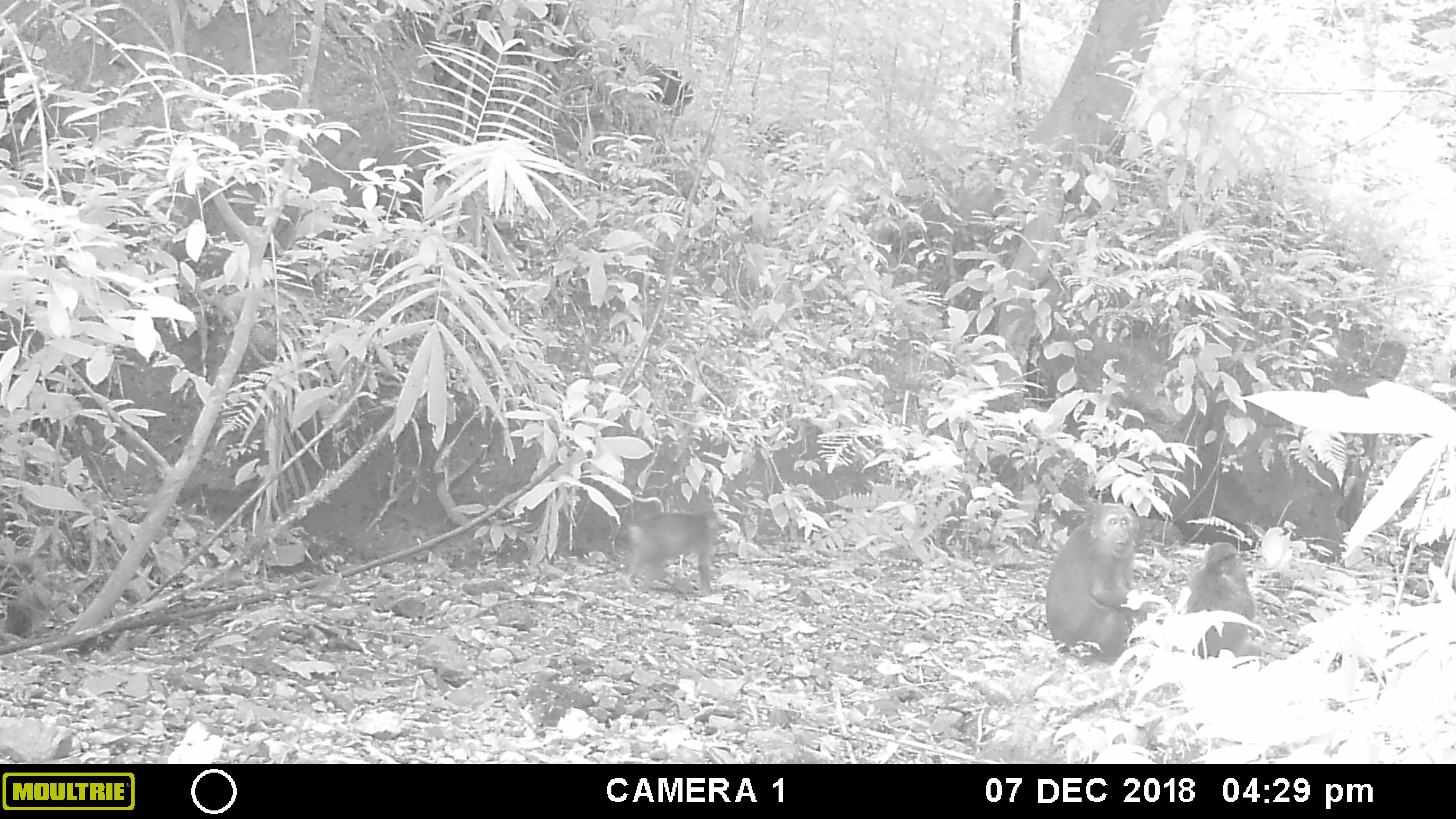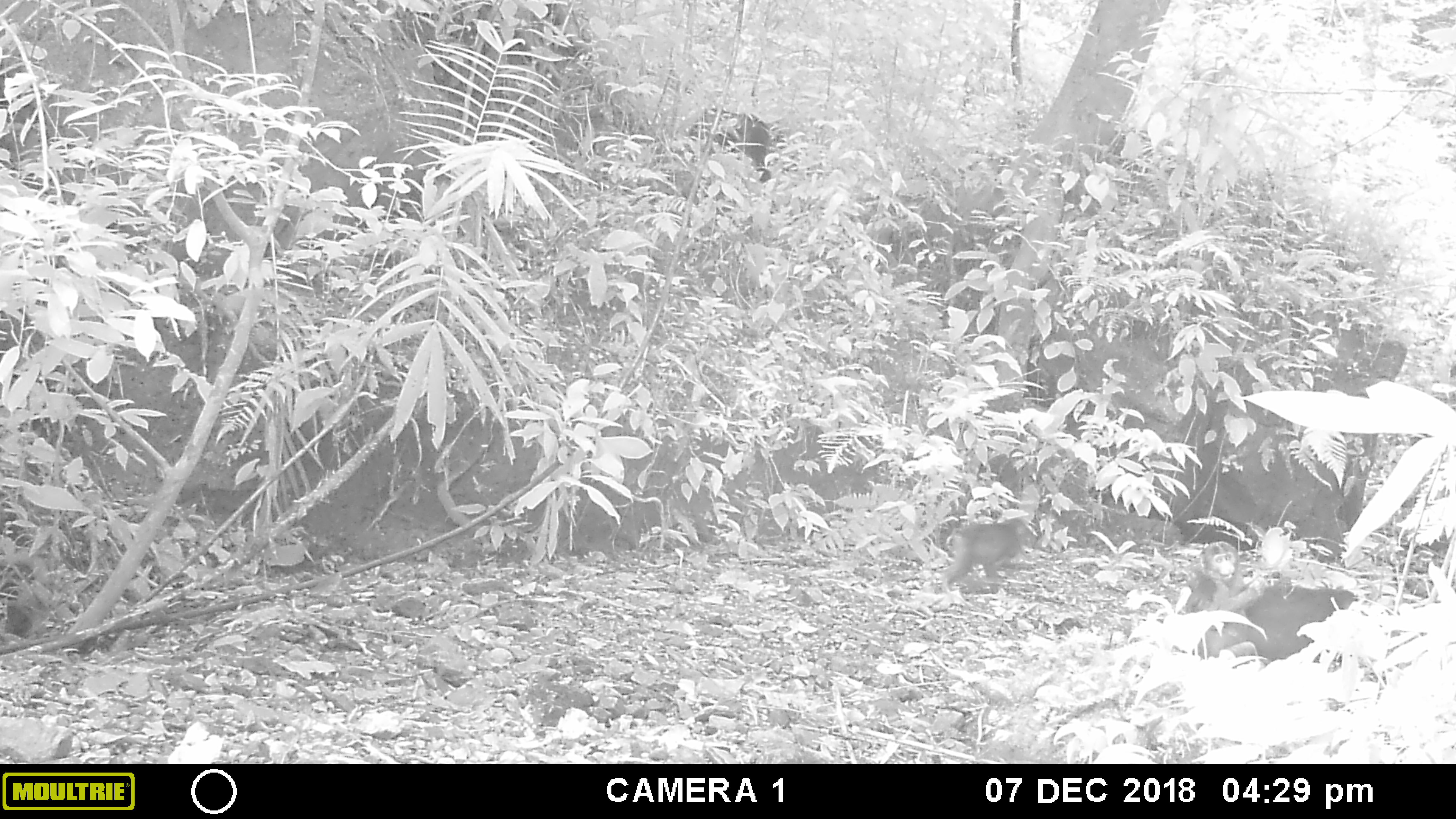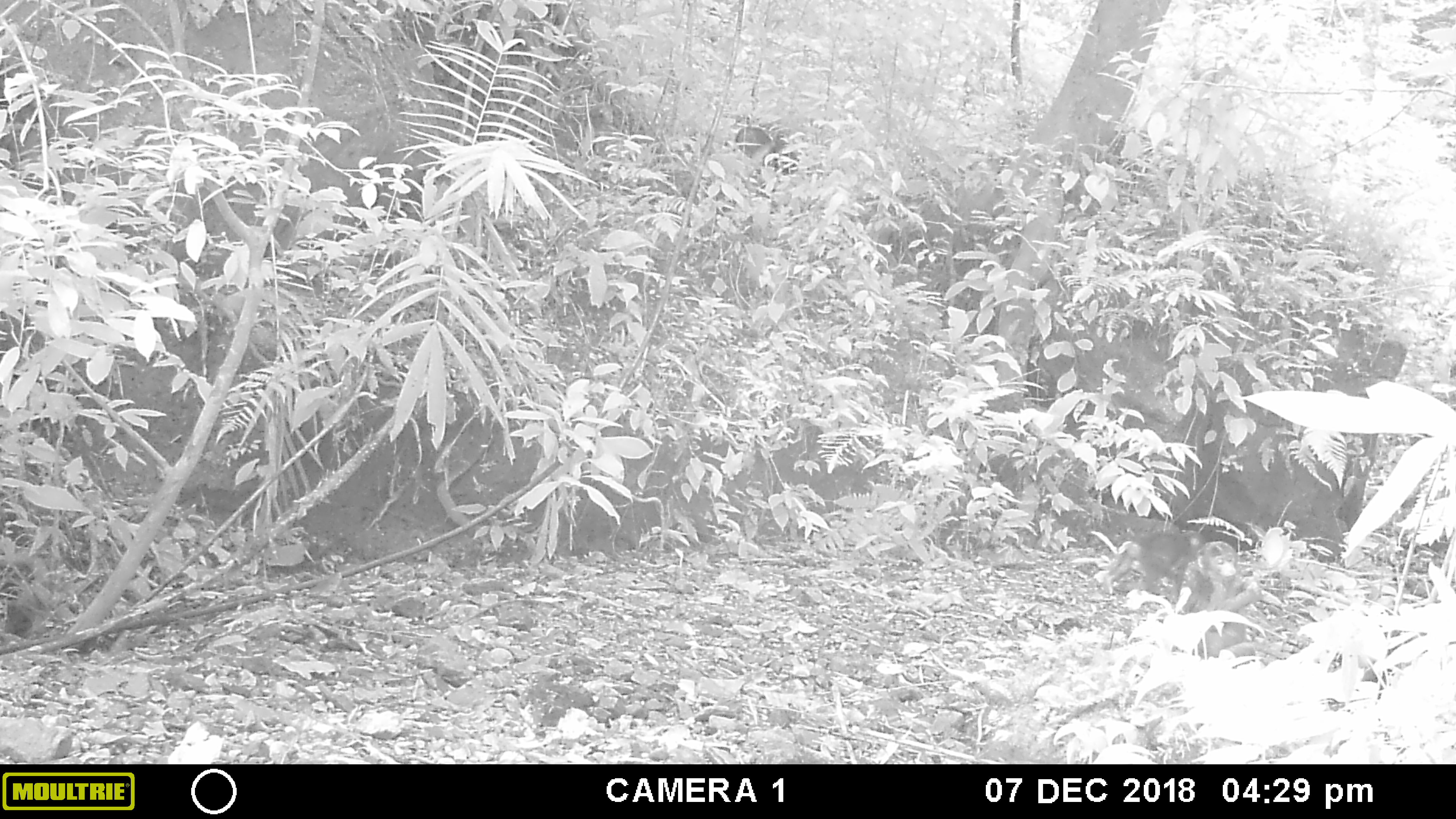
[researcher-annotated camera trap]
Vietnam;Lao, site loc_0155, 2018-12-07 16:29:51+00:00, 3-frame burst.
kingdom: Animalia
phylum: Chordata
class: Mammalia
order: Primates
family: Cercopithecidae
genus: Macaca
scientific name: Macaca arctoides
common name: stump-tailed macaque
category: stump tailed macaque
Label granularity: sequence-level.